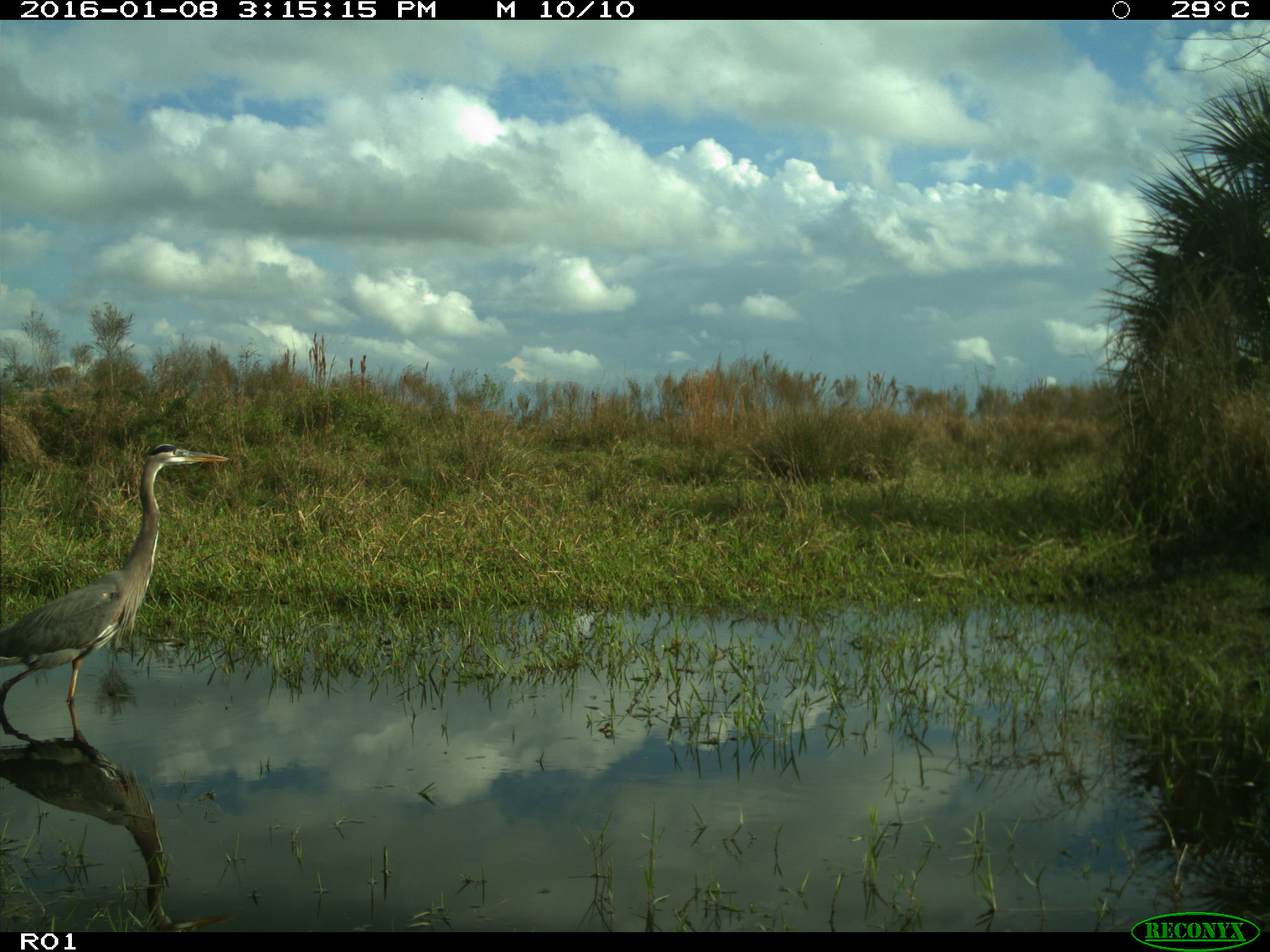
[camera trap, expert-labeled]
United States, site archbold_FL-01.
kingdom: Animalia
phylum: Chordata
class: Aves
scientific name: Aves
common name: birds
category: unidentified bird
Unidentified bird (birds) (Aves).